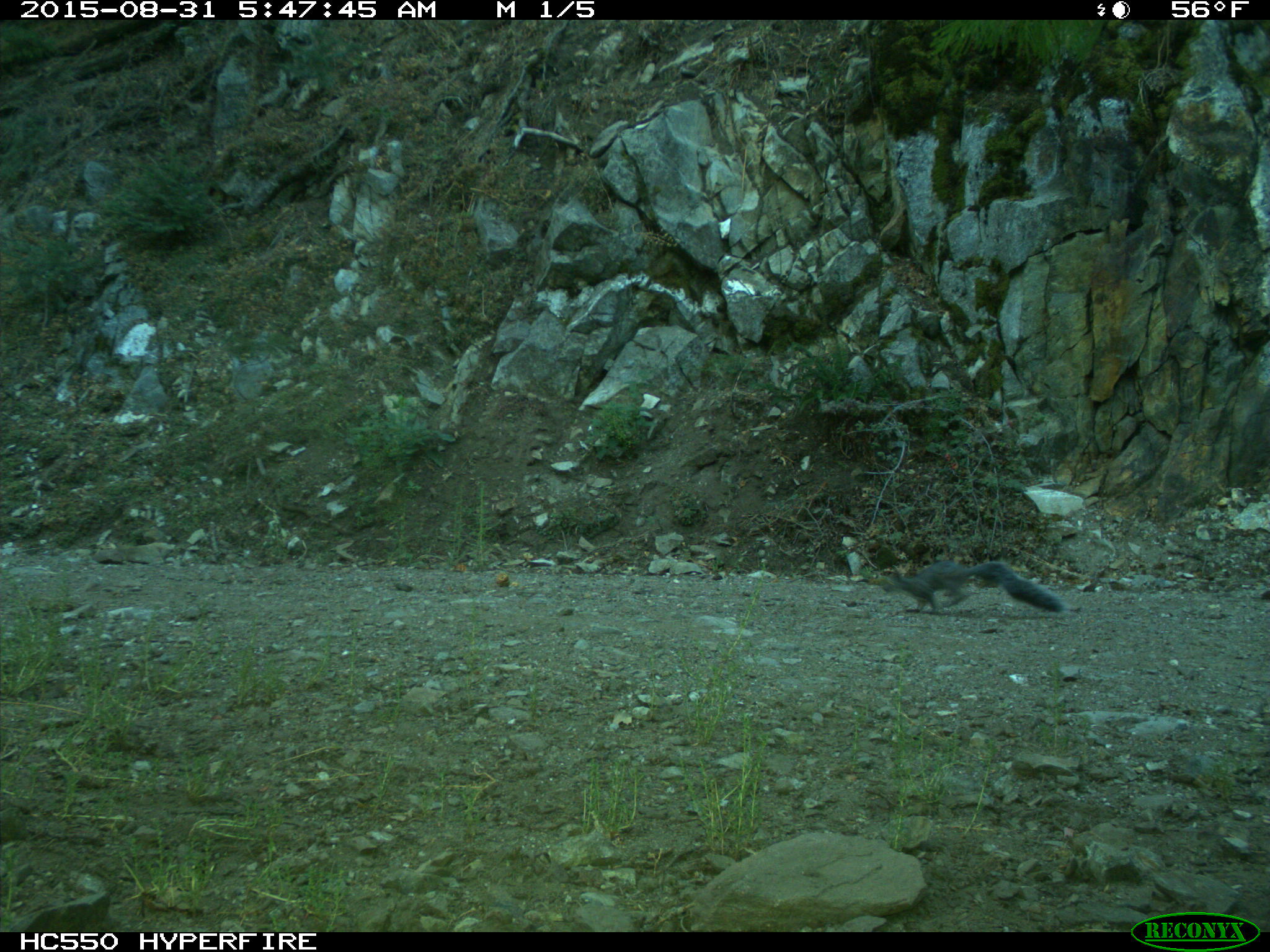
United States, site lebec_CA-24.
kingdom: Animalia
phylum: Chordata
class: Mammalia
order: Rodentia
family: Sciuridae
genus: Sciurus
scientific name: Sciurus carolinensis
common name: eastern gray squirrel